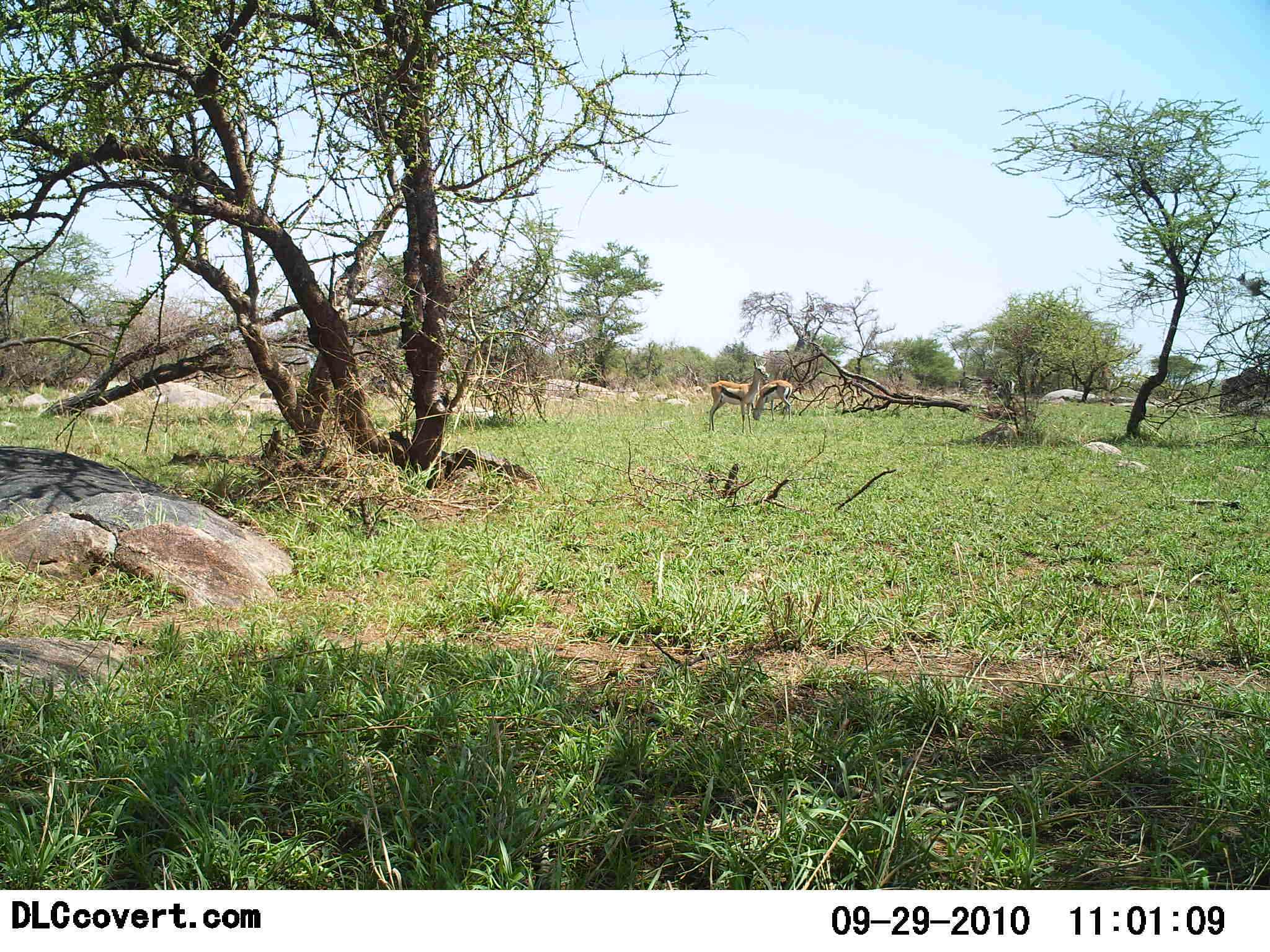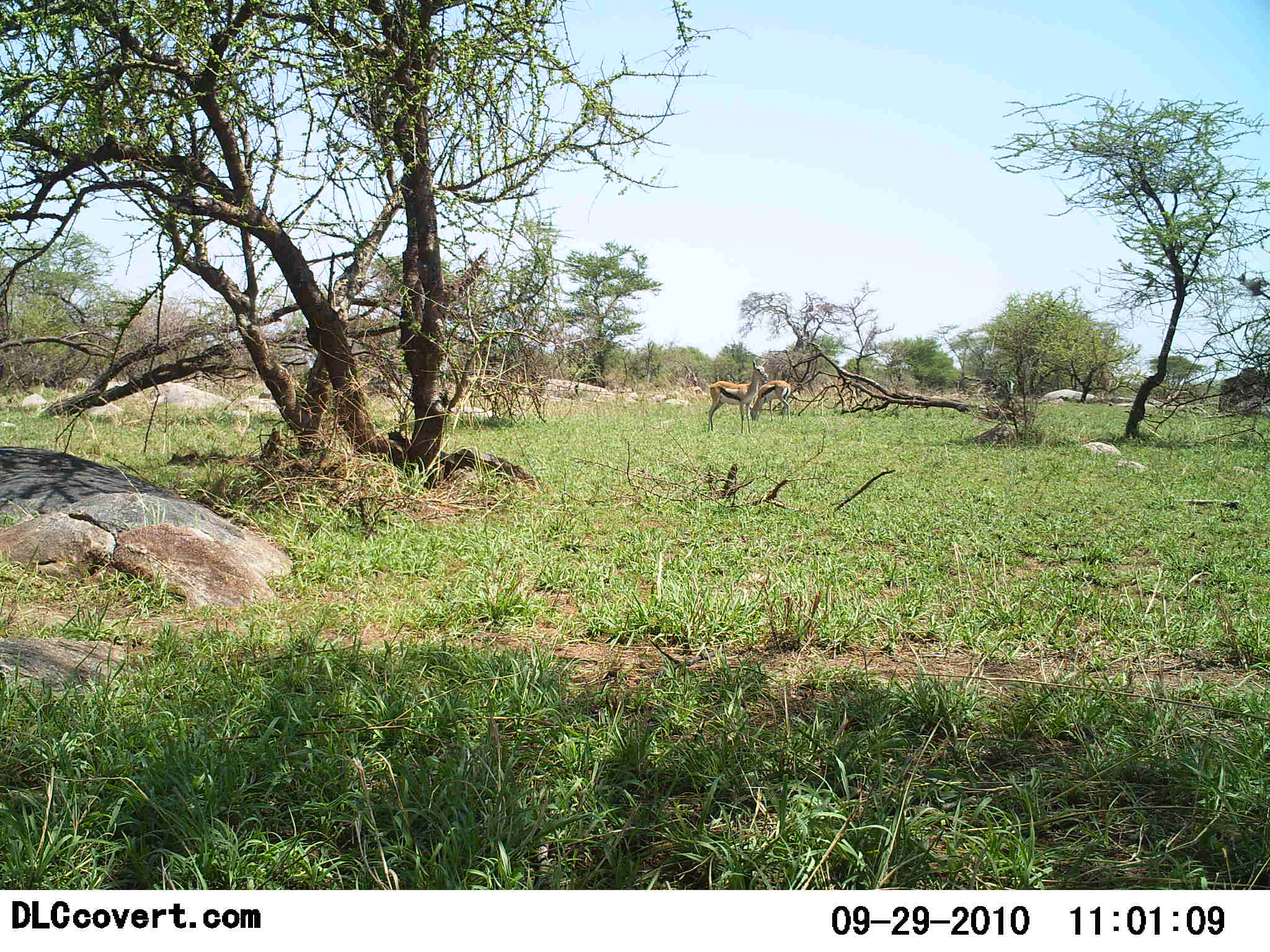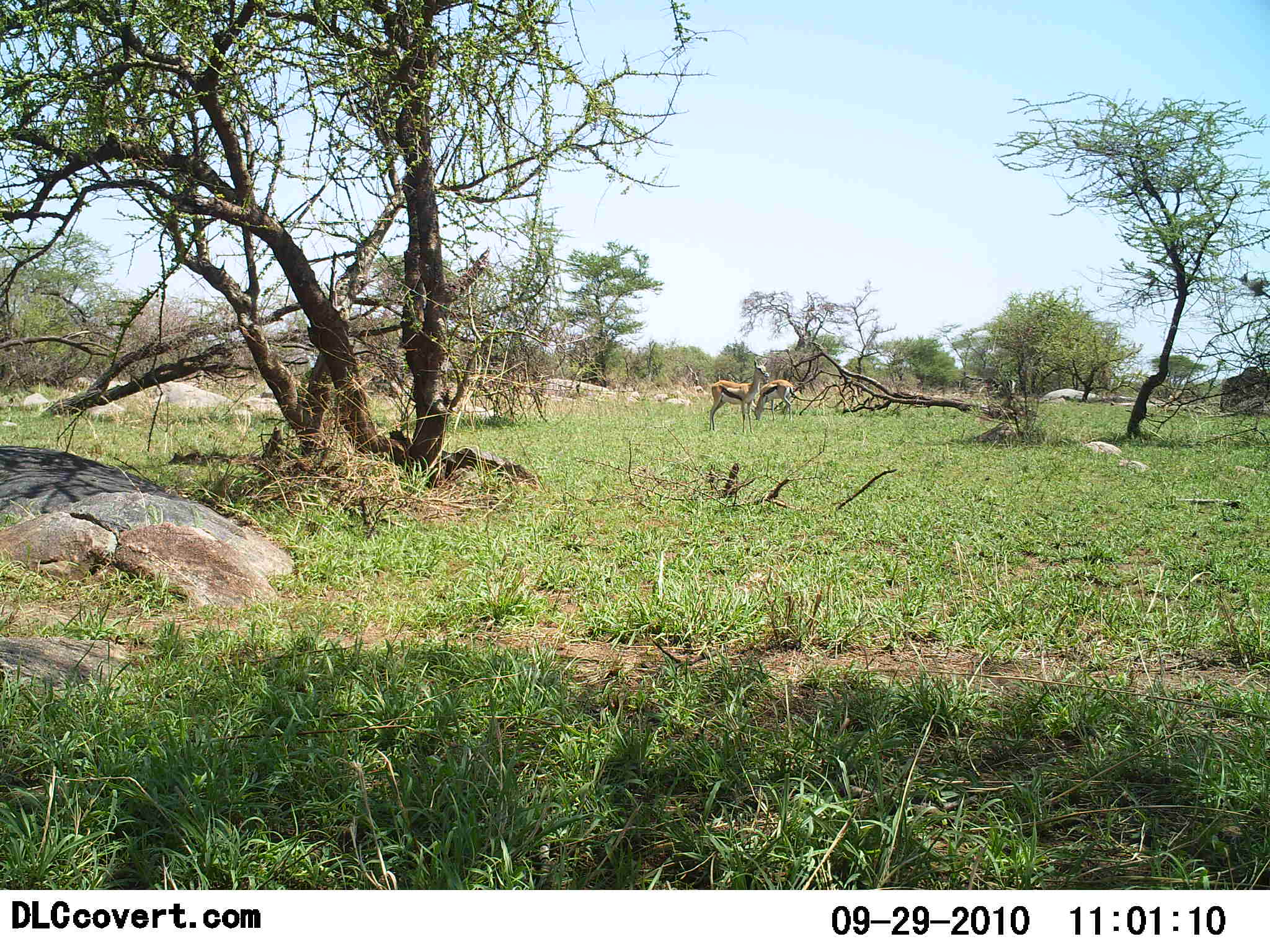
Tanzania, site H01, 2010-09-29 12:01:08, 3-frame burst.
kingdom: Animalia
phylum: Chordata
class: Mammalia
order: Artiodactyla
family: Bovidae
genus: Eudorcas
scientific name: Eudorcas thomsonii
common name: thomson's gazelle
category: gazellethomsons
Gazellethomsons (thomson's gazelle) (Eudorcas thomsonii), count 2. Behavior (volunteer vote fractions): standing 80%, resting 0%, moving 0%, interacting 0%. Young present (vote fraction): 0%. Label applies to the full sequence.